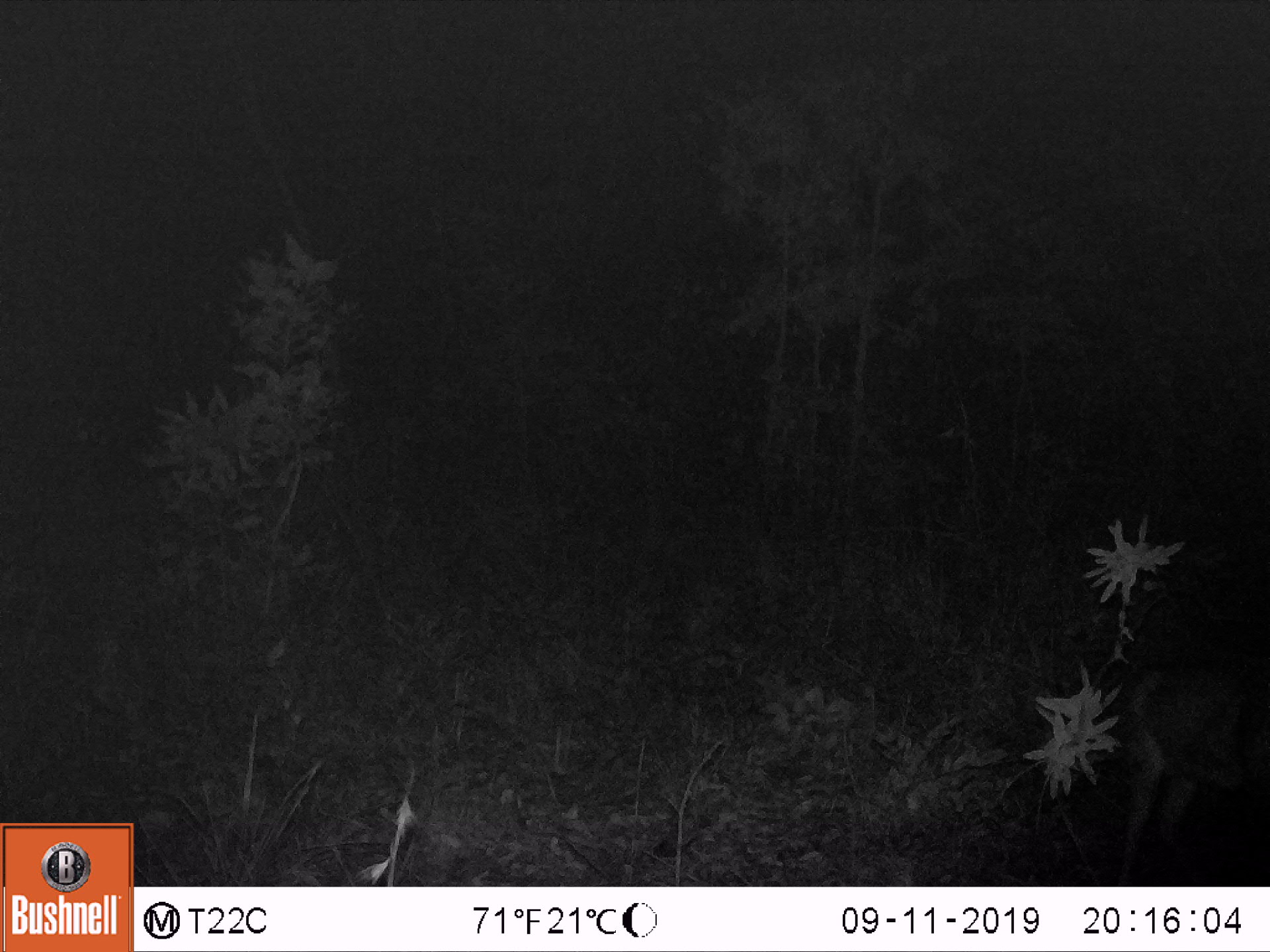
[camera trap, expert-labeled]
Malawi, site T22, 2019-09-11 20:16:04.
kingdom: Animalia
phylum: Chordata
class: Mammalia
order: Artiodactyla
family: Bovidae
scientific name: Antilopinae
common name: small antelope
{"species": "small antelope (Antilopinae)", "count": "1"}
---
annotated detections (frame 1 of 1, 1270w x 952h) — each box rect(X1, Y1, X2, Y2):
small antelope: rect(1093, 642, 1267, 883)